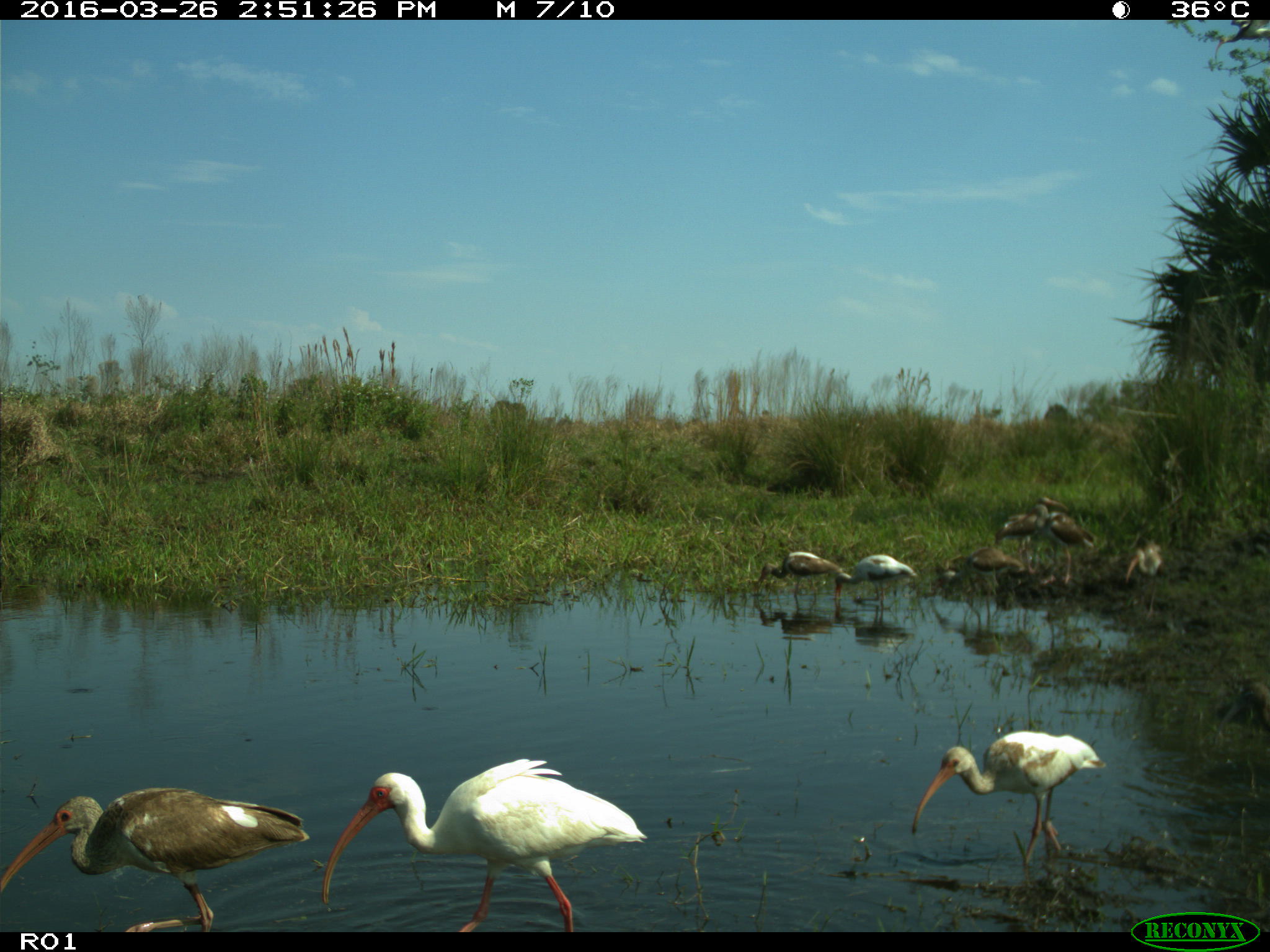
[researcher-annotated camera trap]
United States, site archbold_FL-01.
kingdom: Animalia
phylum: Chordata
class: Aves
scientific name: Aves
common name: birds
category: unidentified bird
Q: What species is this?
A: Unidentified bird (birds) (Aves).